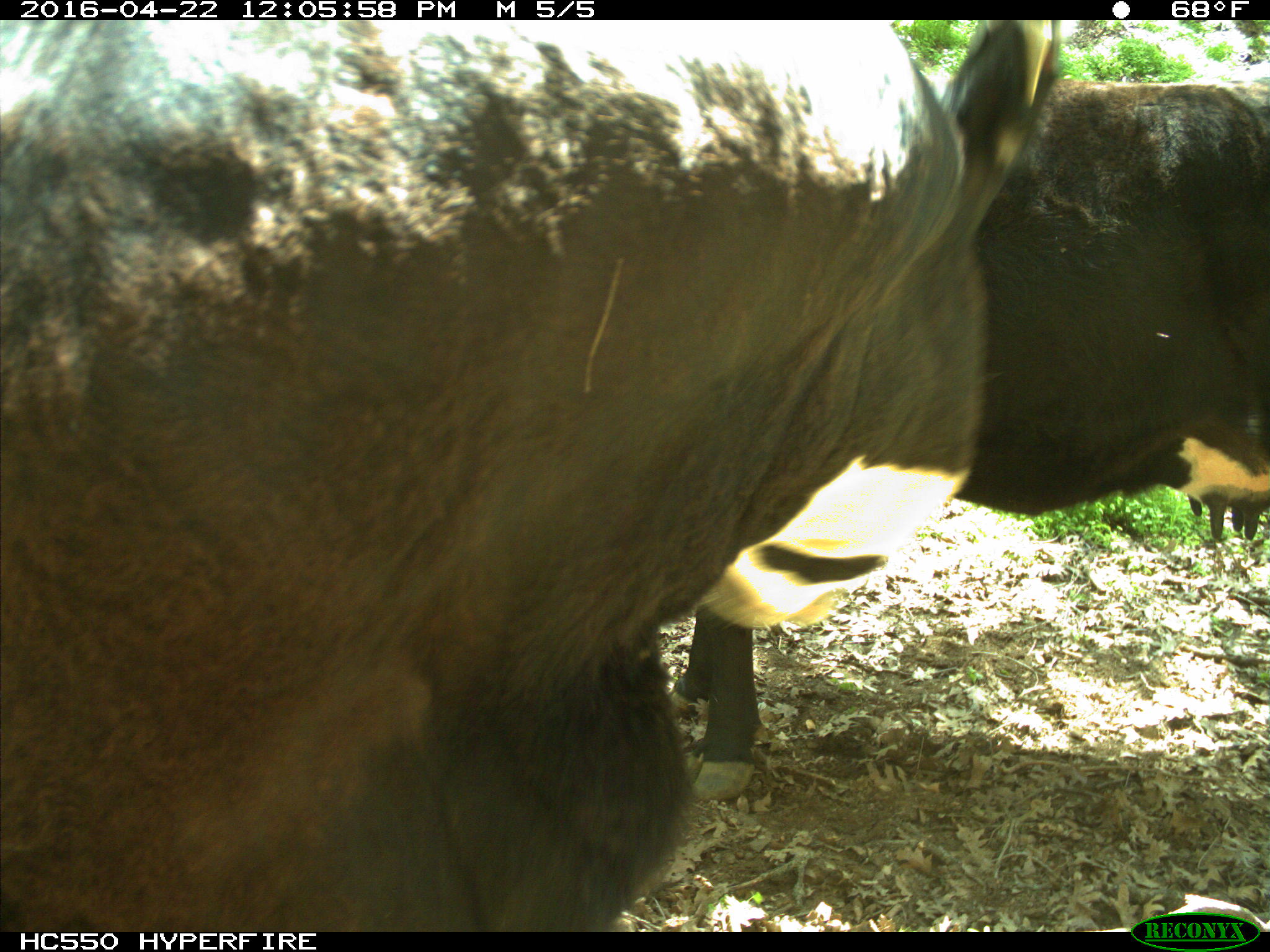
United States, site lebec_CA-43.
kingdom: Animalia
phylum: Chordata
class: Mammalia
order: Artiodactyla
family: Bovidae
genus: Bos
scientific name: Bos taurus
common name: domestic cow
Bos taurus (domestic cow).